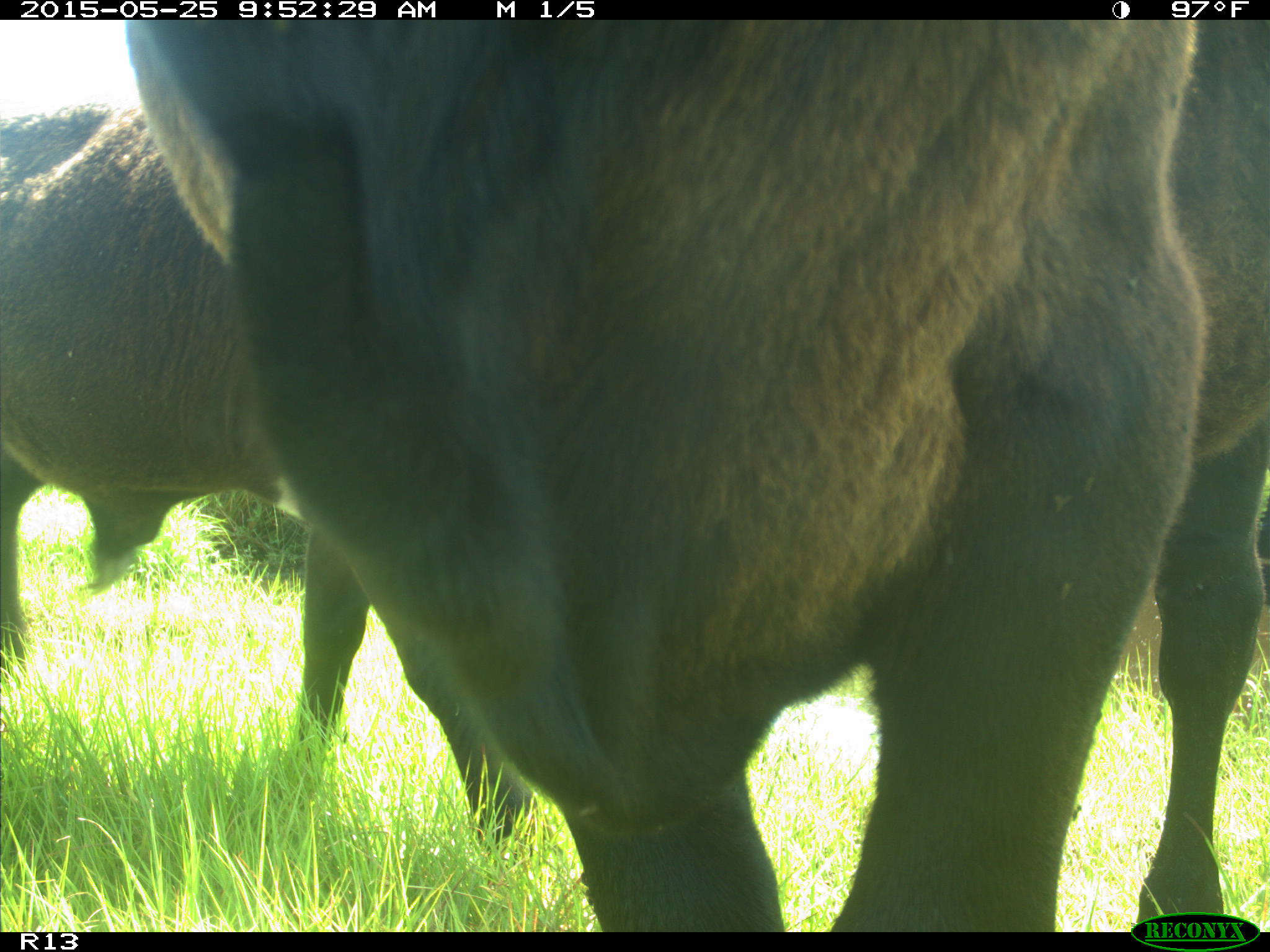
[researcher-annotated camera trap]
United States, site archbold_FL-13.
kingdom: Animalia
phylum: Chordata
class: Mammalia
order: Artiodactyla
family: Bovidae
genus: Bos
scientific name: Bos taurus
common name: domestic cow